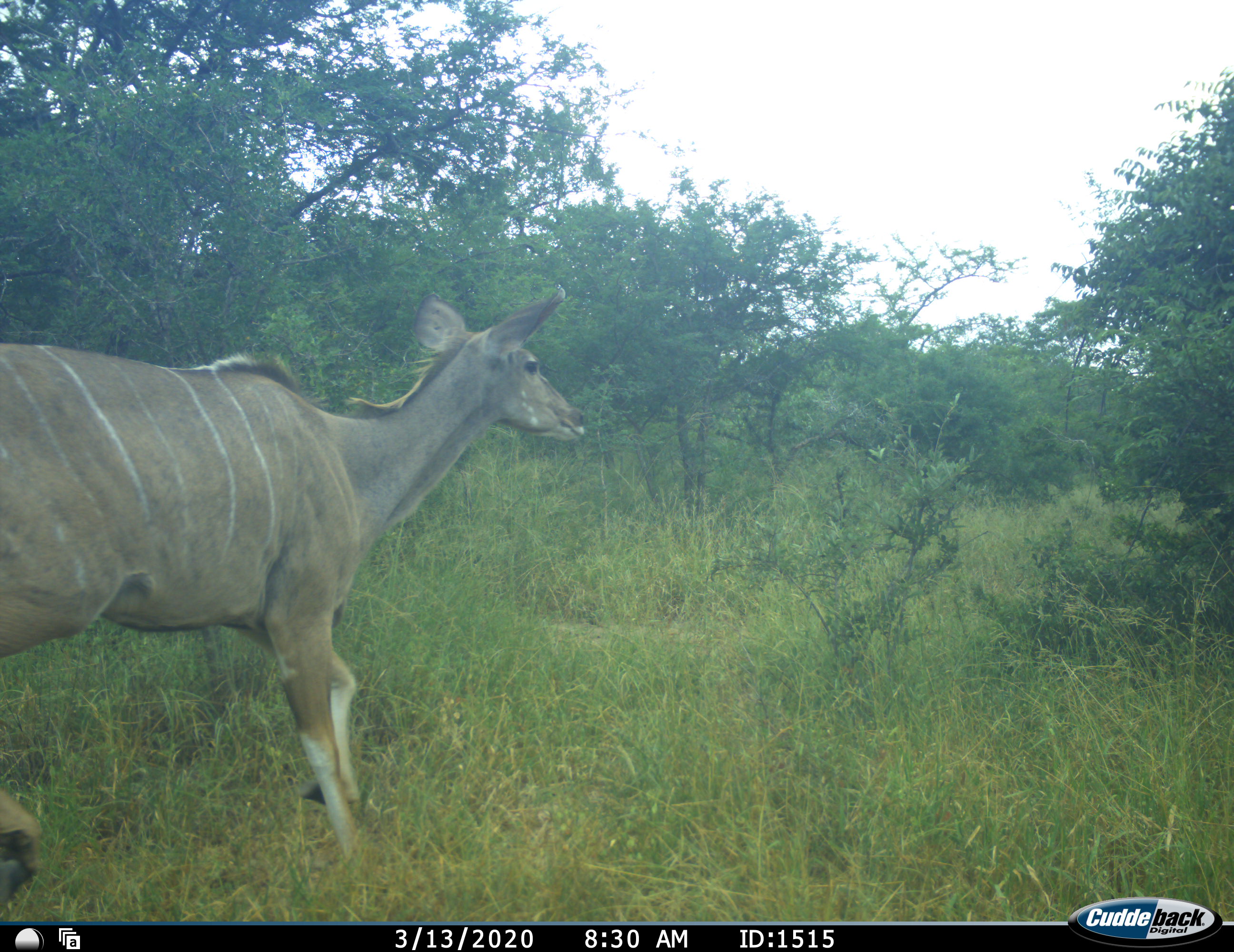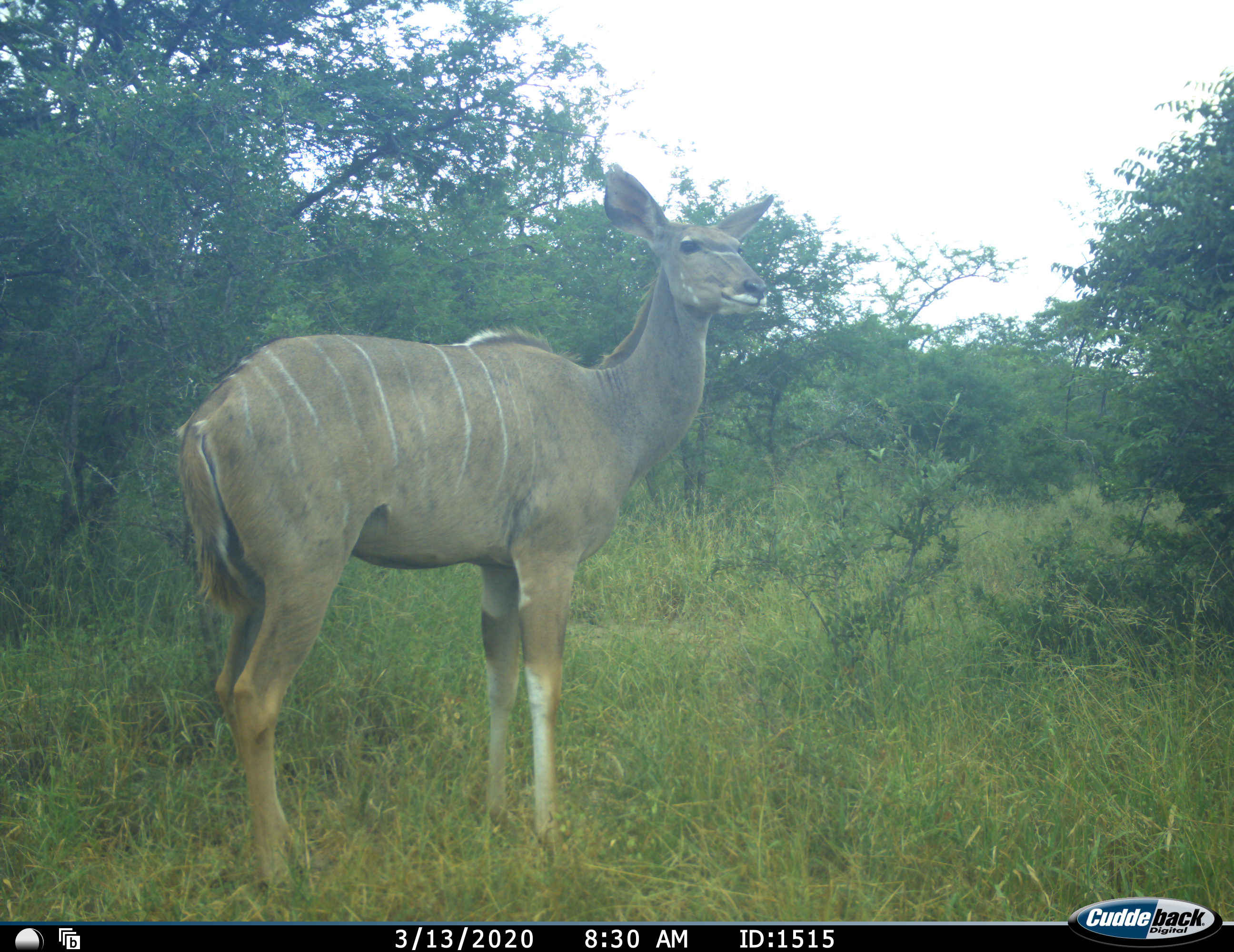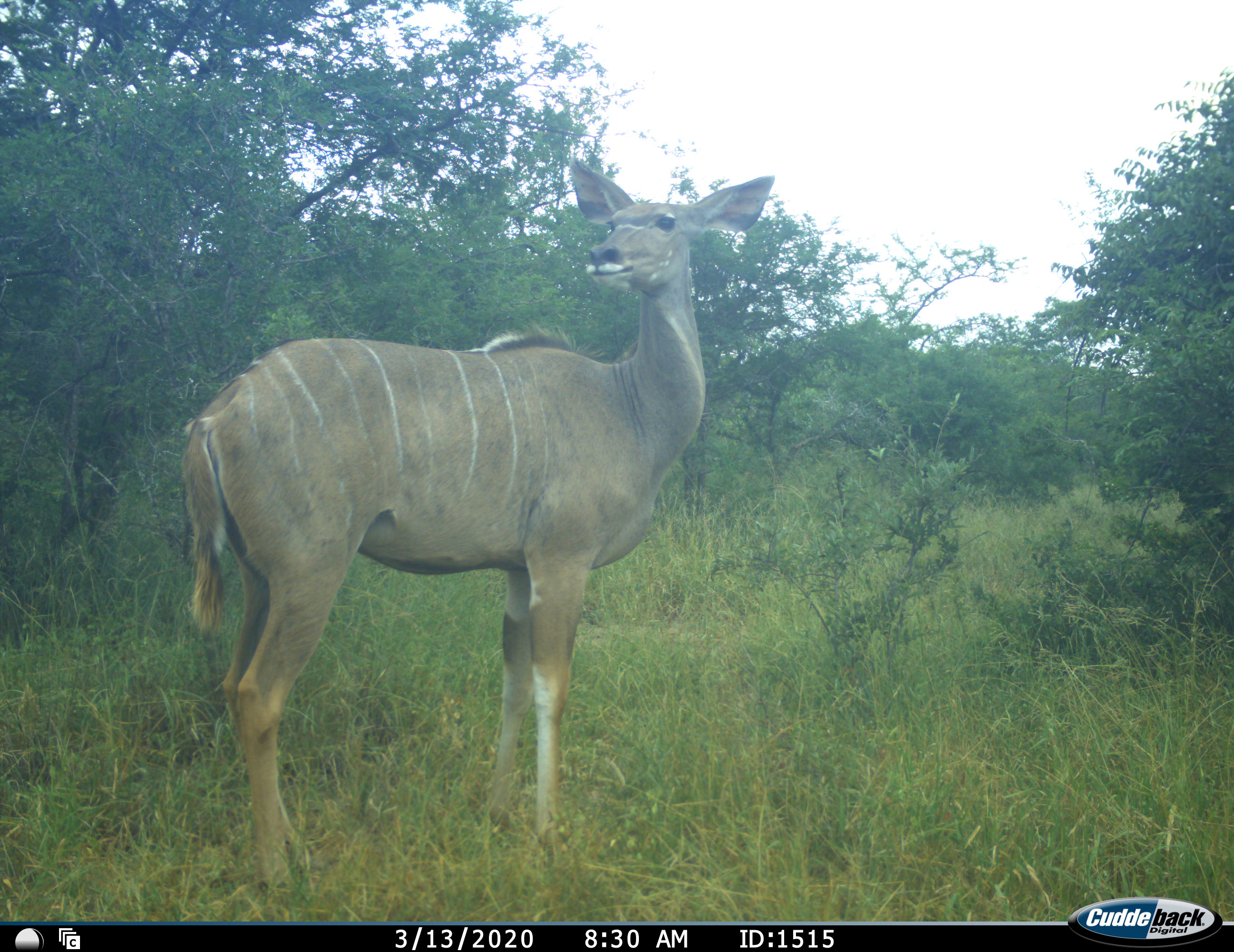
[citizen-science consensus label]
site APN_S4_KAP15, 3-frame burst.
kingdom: Animalia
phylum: Chordata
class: Mammalia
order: Artiodactyla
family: Bovidae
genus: Tragelaphus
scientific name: Tragelaphus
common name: kudu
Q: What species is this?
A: Kudu (Tragelaphus).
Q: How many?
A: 1.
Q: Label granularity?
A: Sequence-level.